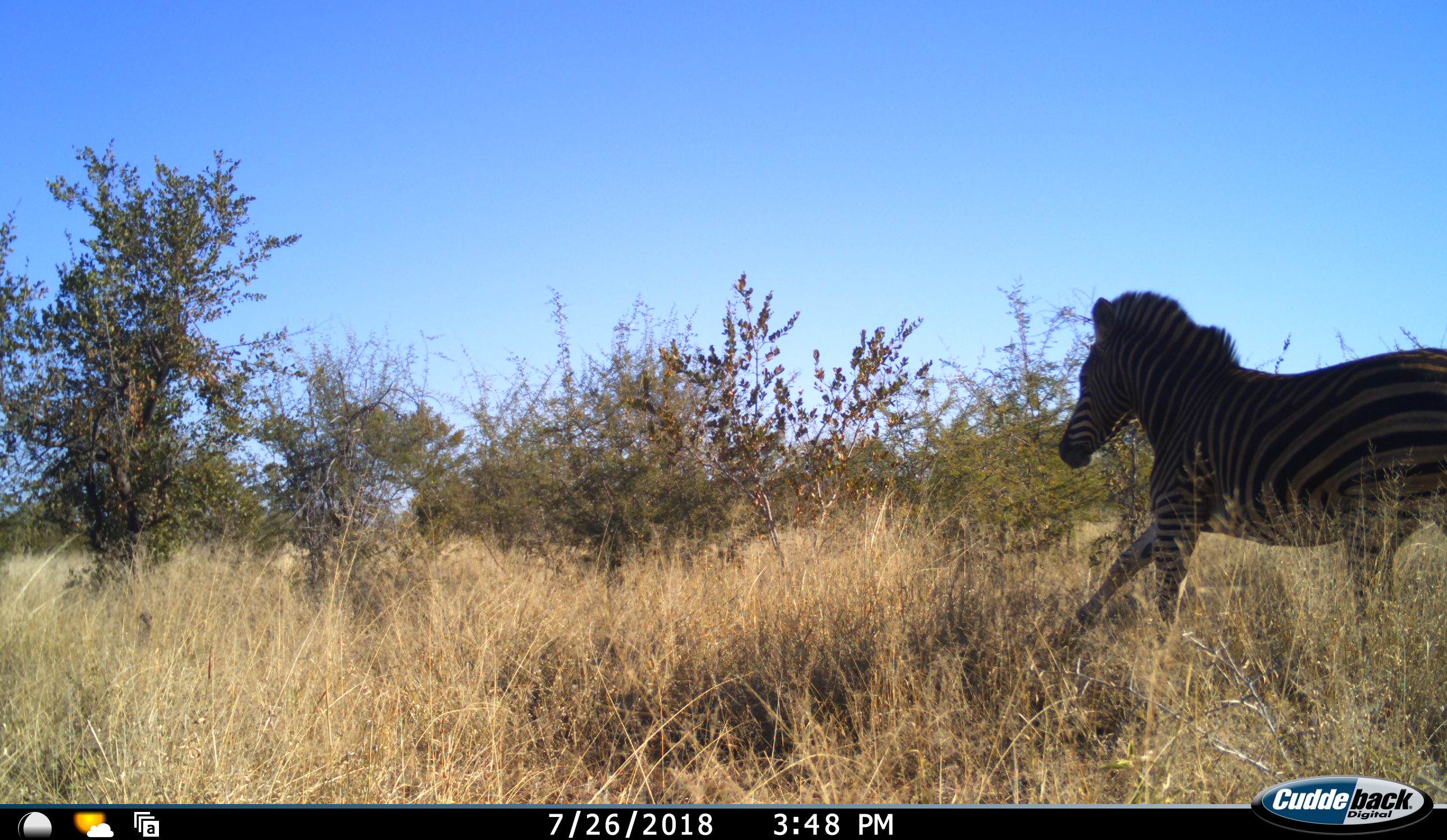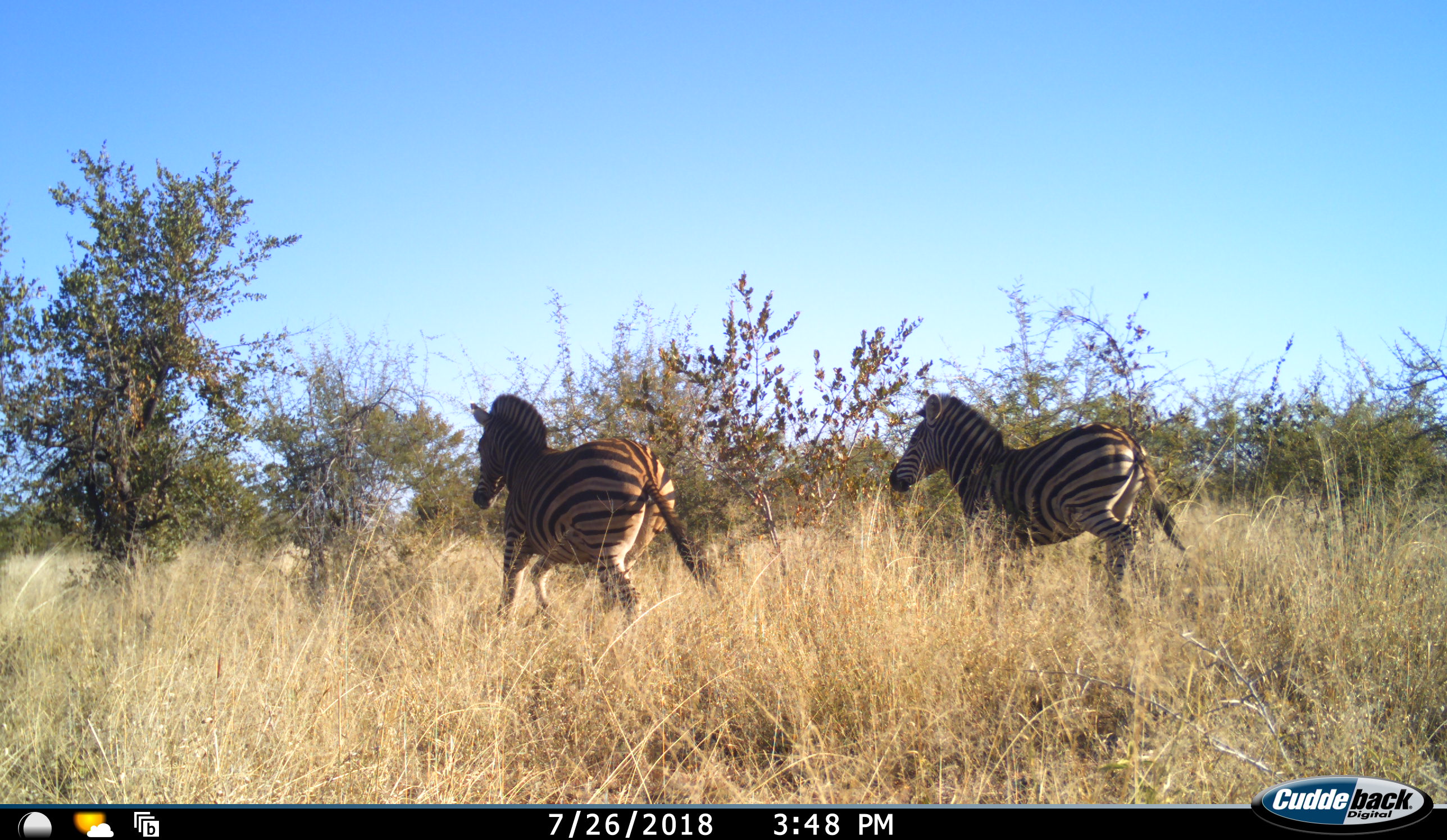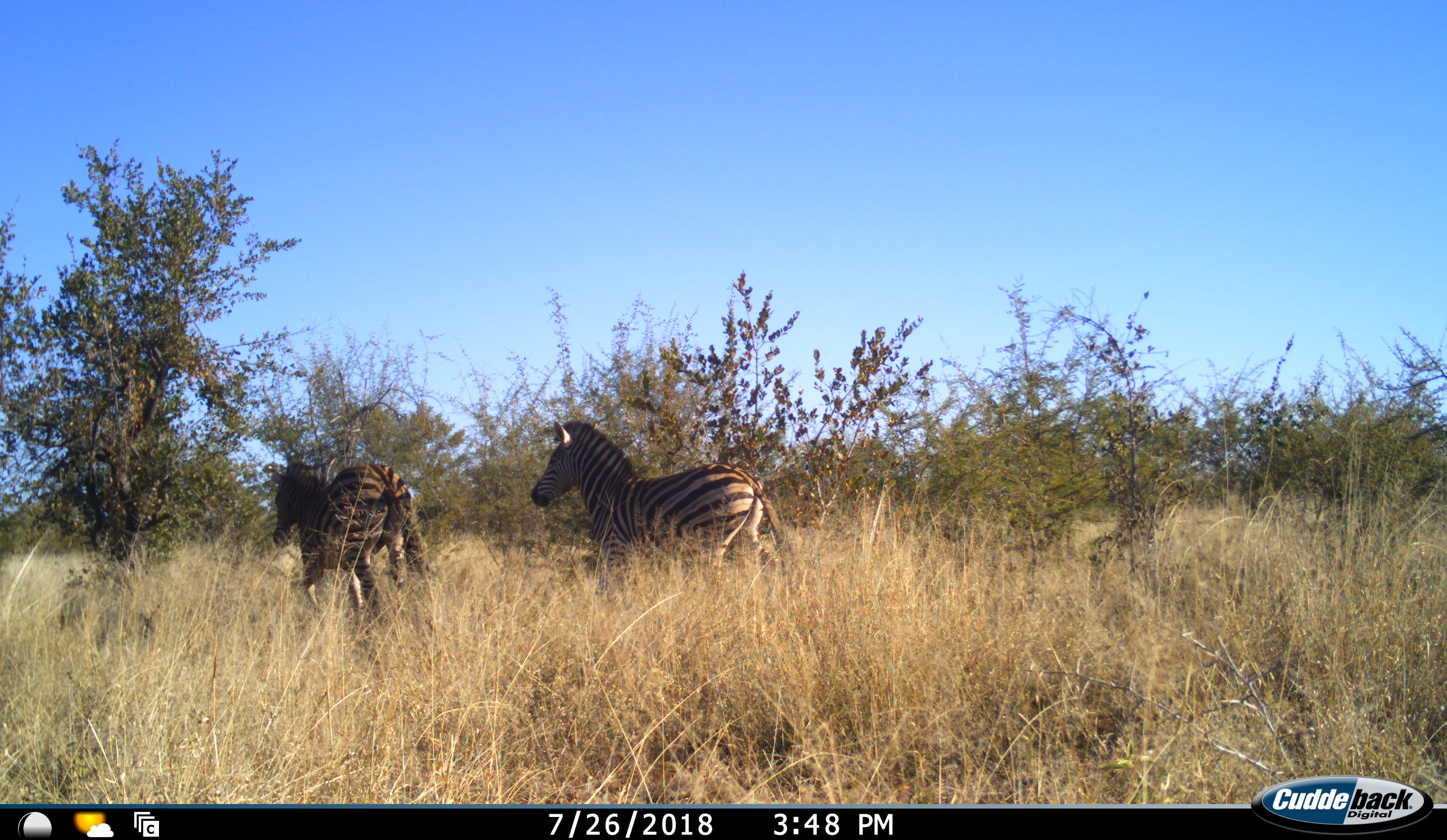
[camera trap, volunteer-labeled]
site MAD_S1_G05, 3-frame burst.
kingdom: Animalia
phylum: Chordata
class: Mammalia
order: Perissodactyla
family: Equidae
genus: Equus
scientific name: Equus quagga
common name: plains zebra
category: zebraplains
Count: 2.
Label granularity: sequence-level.